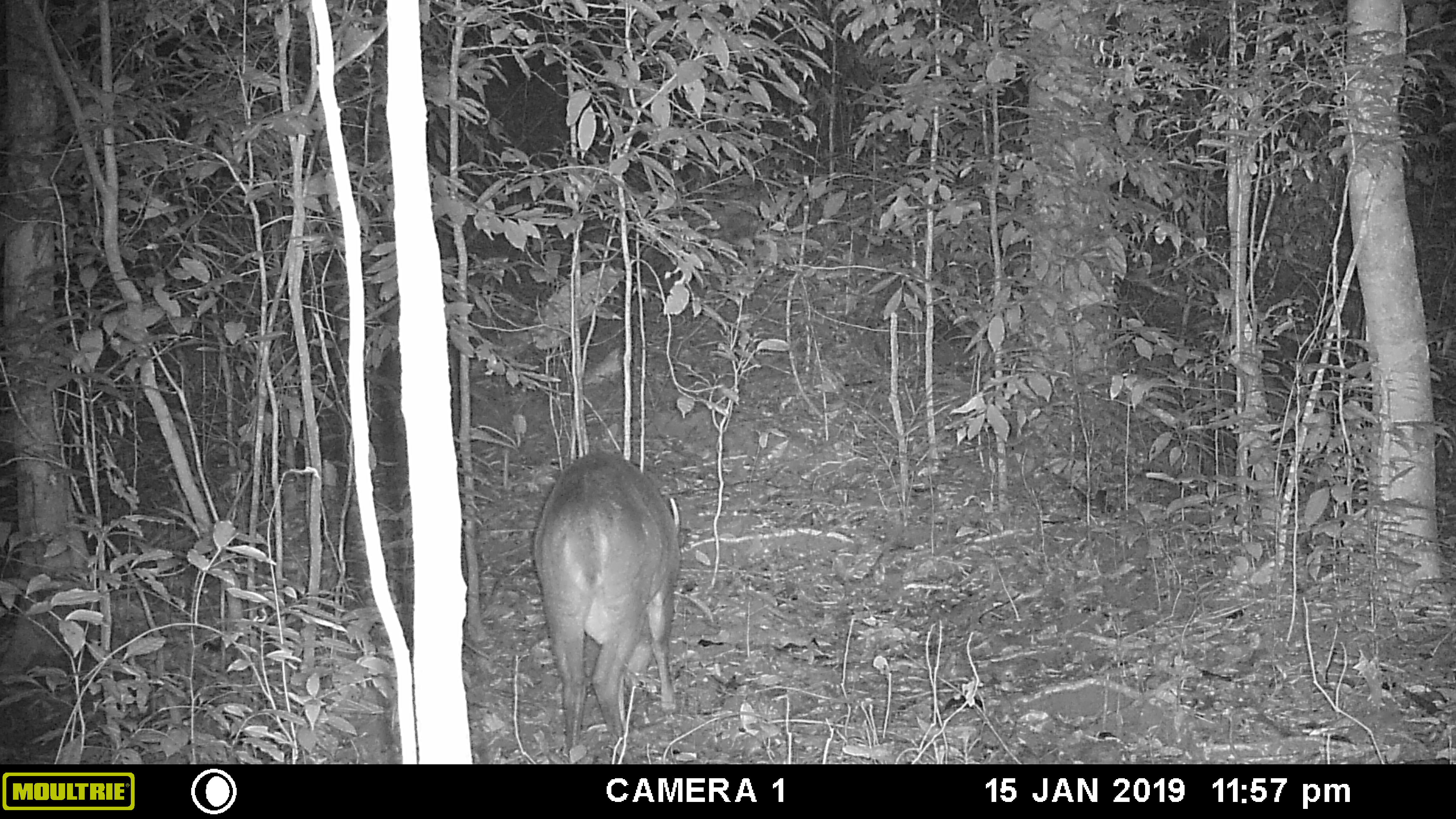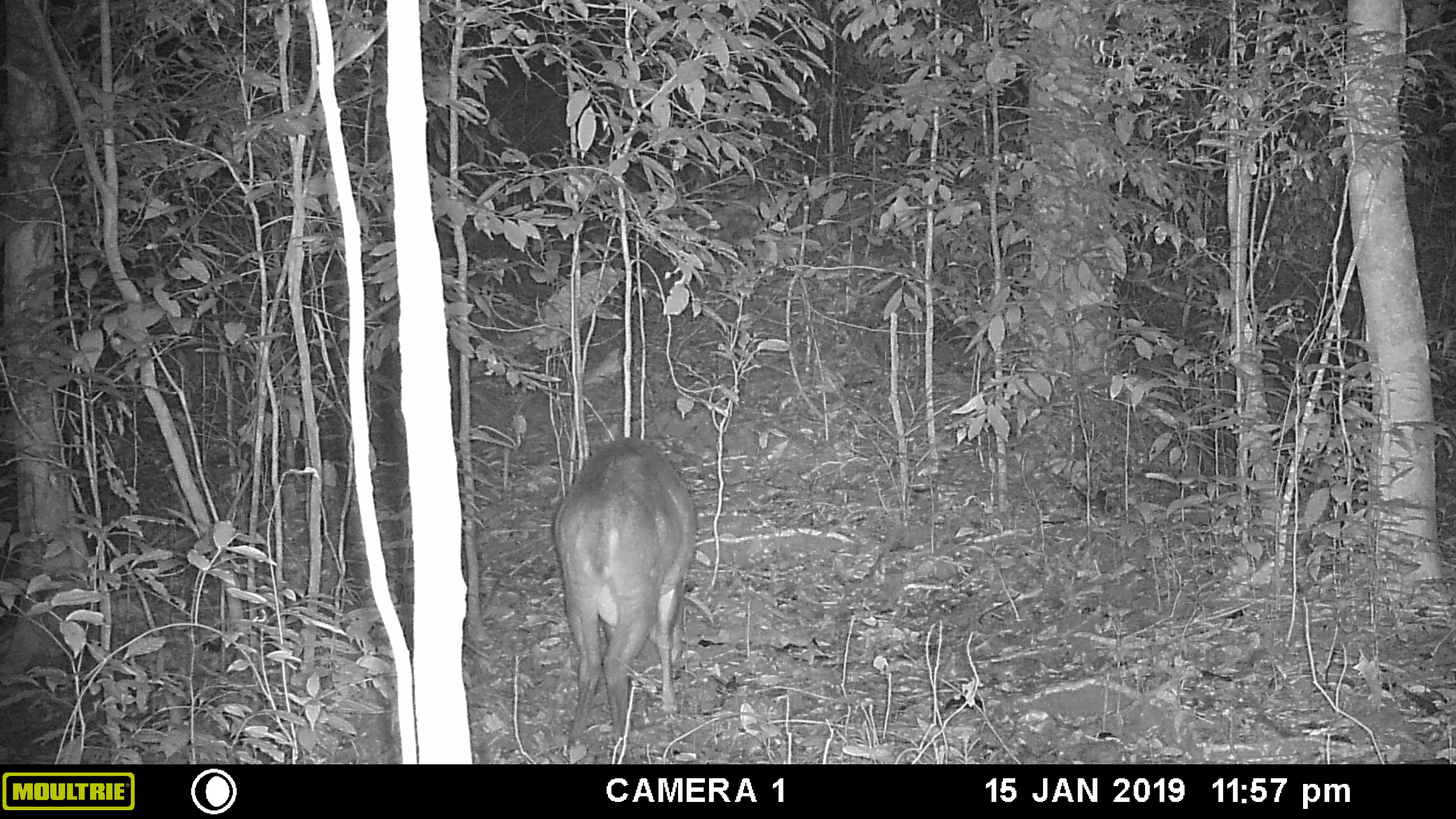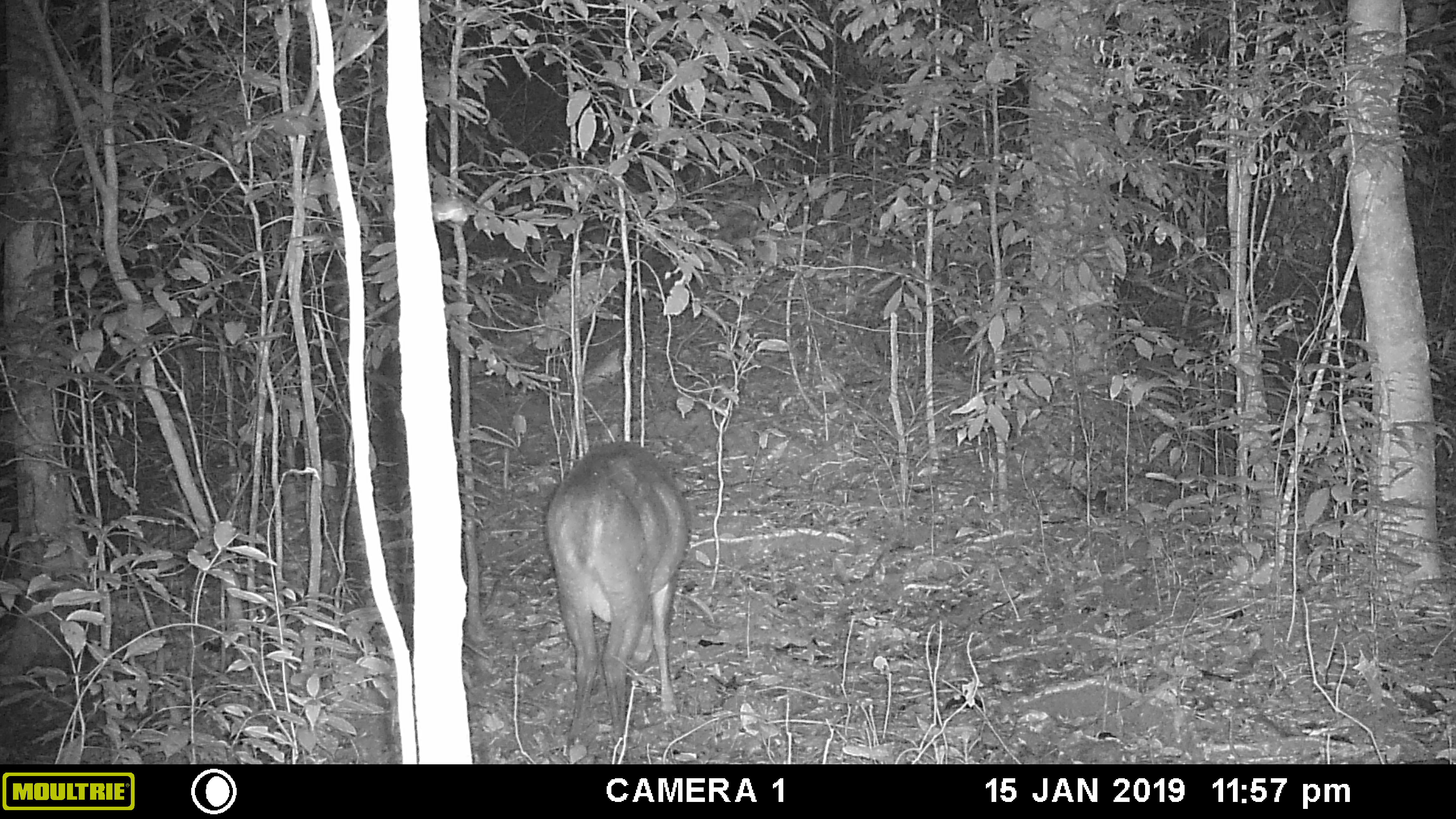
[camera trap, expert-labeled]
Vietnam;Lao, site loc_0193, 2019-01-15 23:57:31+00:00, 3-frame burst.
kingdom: Animalia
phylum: Chordata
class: Mammalia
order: Artiodactyla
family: Cervidae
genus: Muntiacus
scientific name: Muntiacus vuquangensis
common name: large-antlered muntjac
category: large antlered muntjac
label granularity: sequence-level